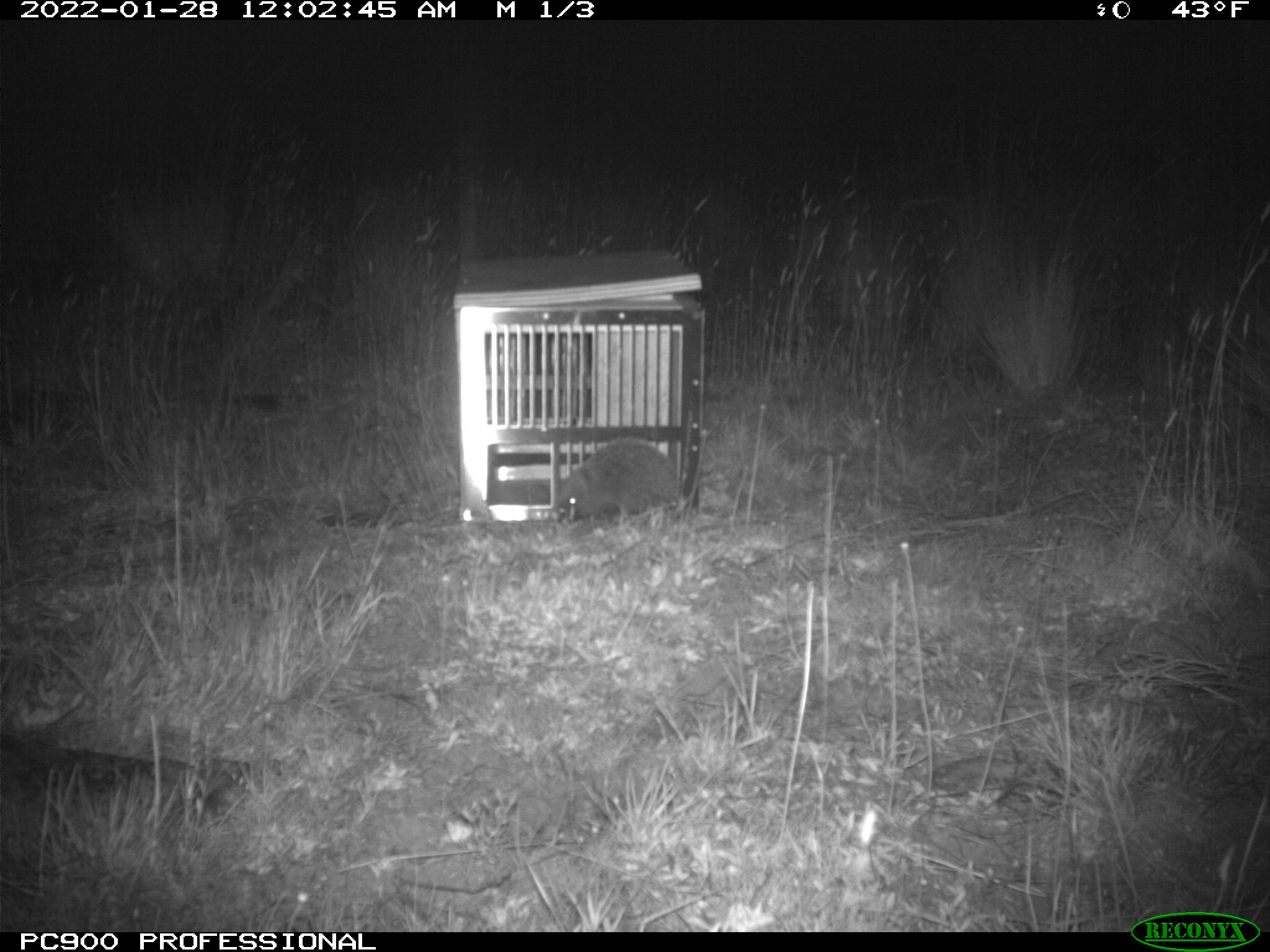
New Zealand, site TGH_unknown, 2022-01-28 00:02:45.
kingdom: Animalia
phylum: Chordata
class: Mammalia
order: Eulipotyphla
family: Erinaceidae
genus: Erinaceus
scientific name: Erinaceus europaeus europaeus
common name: european hedgehog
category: hedgehog